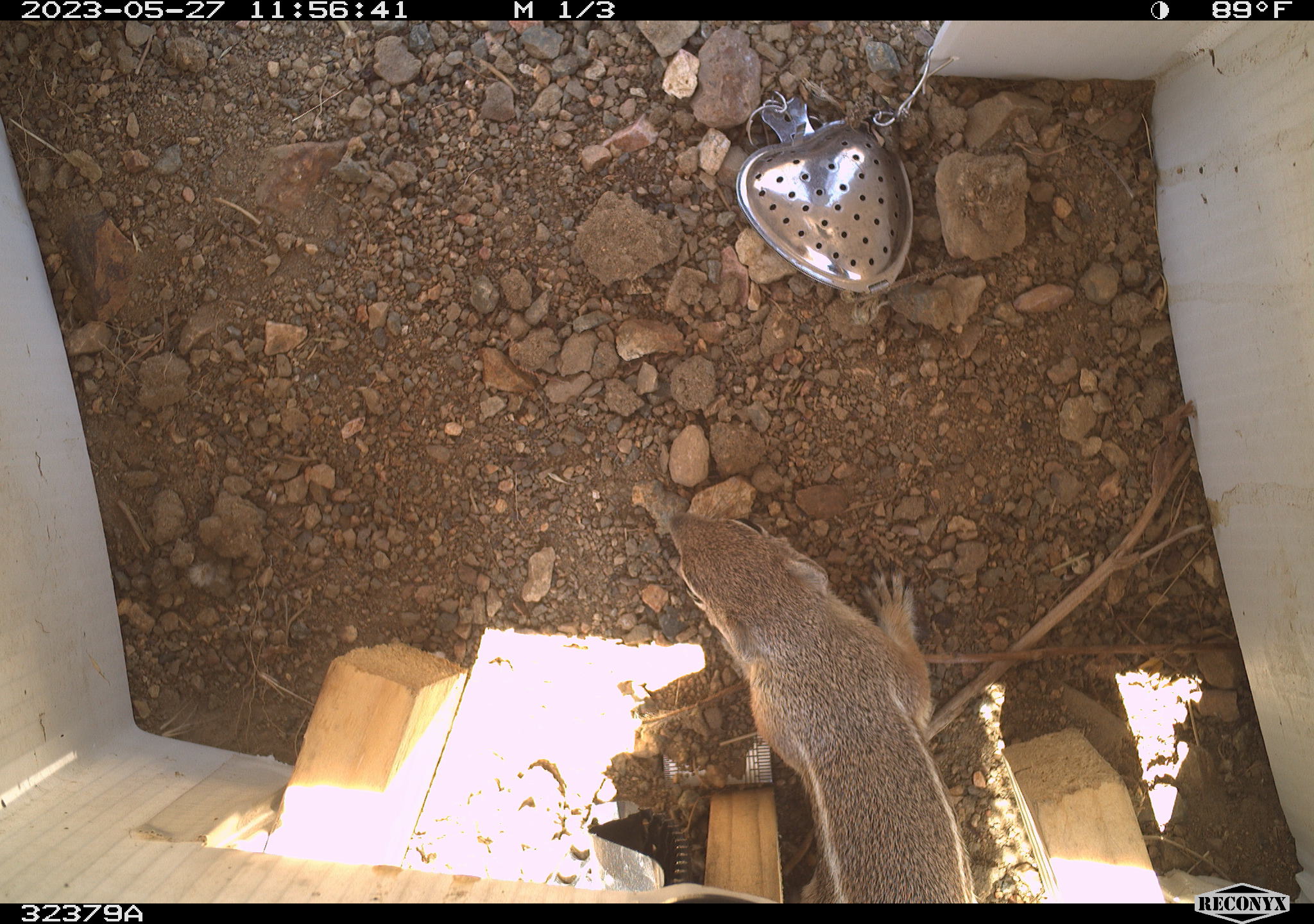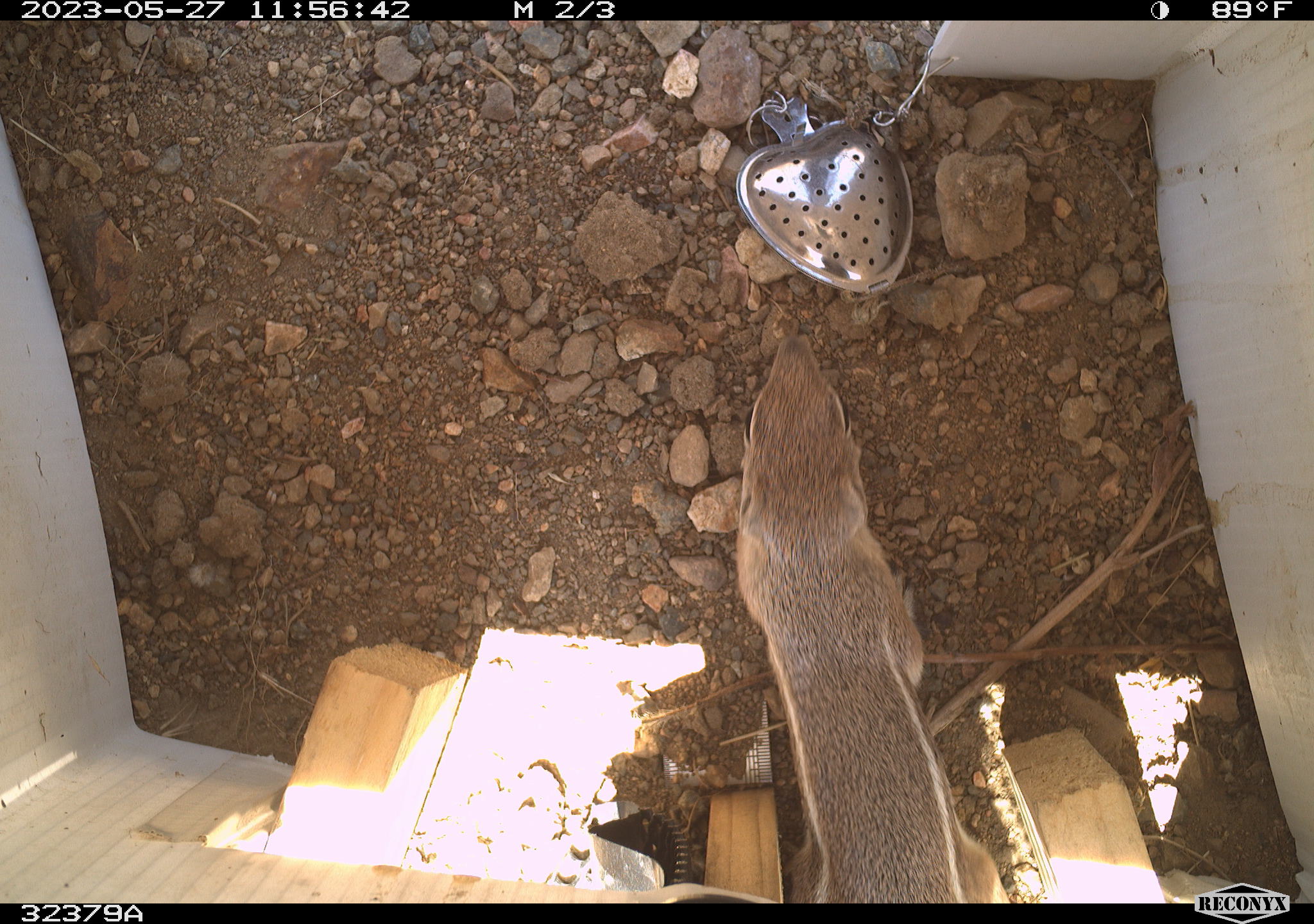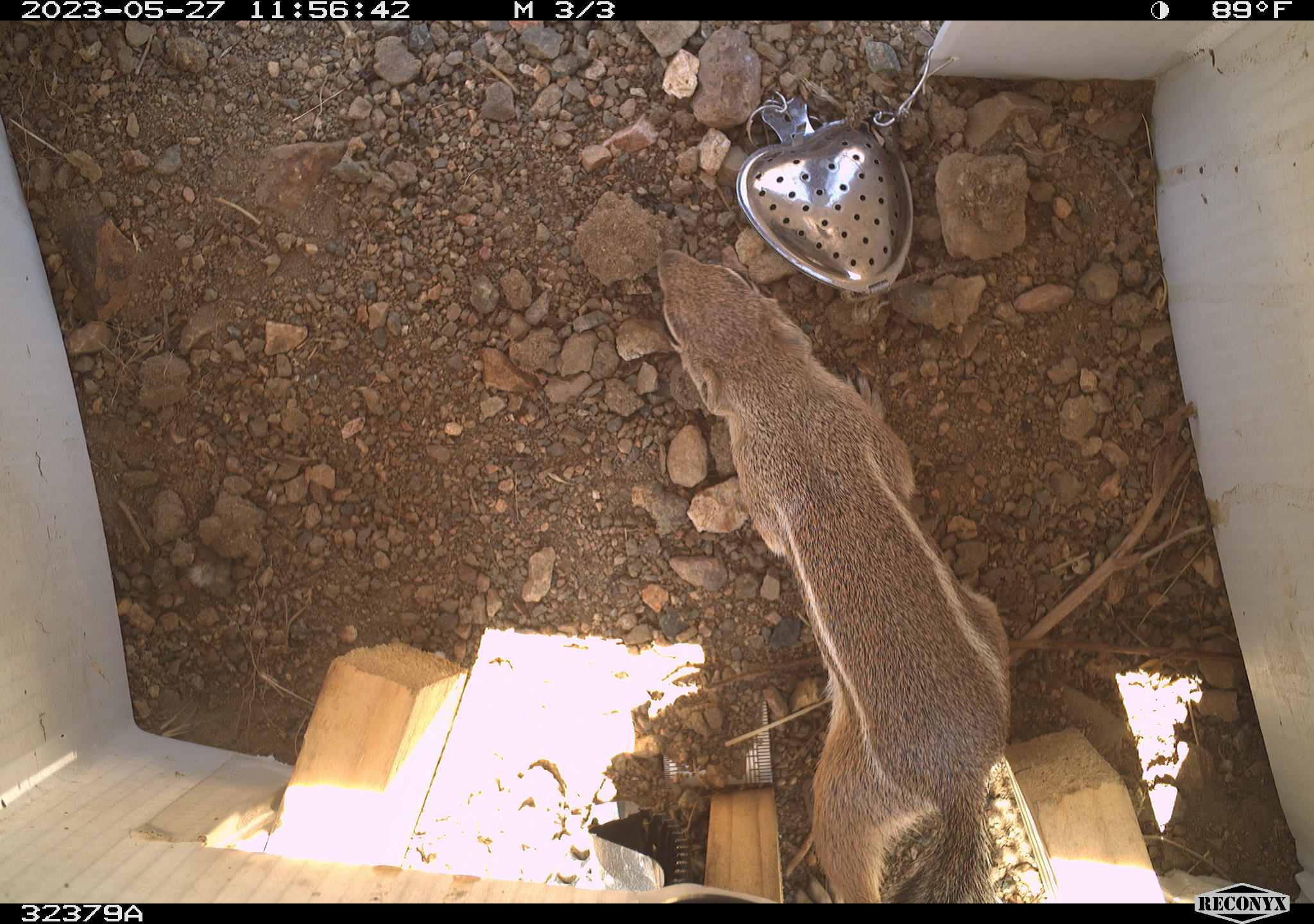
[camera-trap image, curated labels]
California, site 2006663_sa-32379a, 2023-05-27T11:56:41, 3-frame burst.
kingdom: Animalia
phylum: Chordata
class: Mammalia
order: Rodentia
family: Sciuridae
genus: Ammospermophilus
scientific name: Ammospermophilus leucurus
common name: white-tailed antelope squirrel